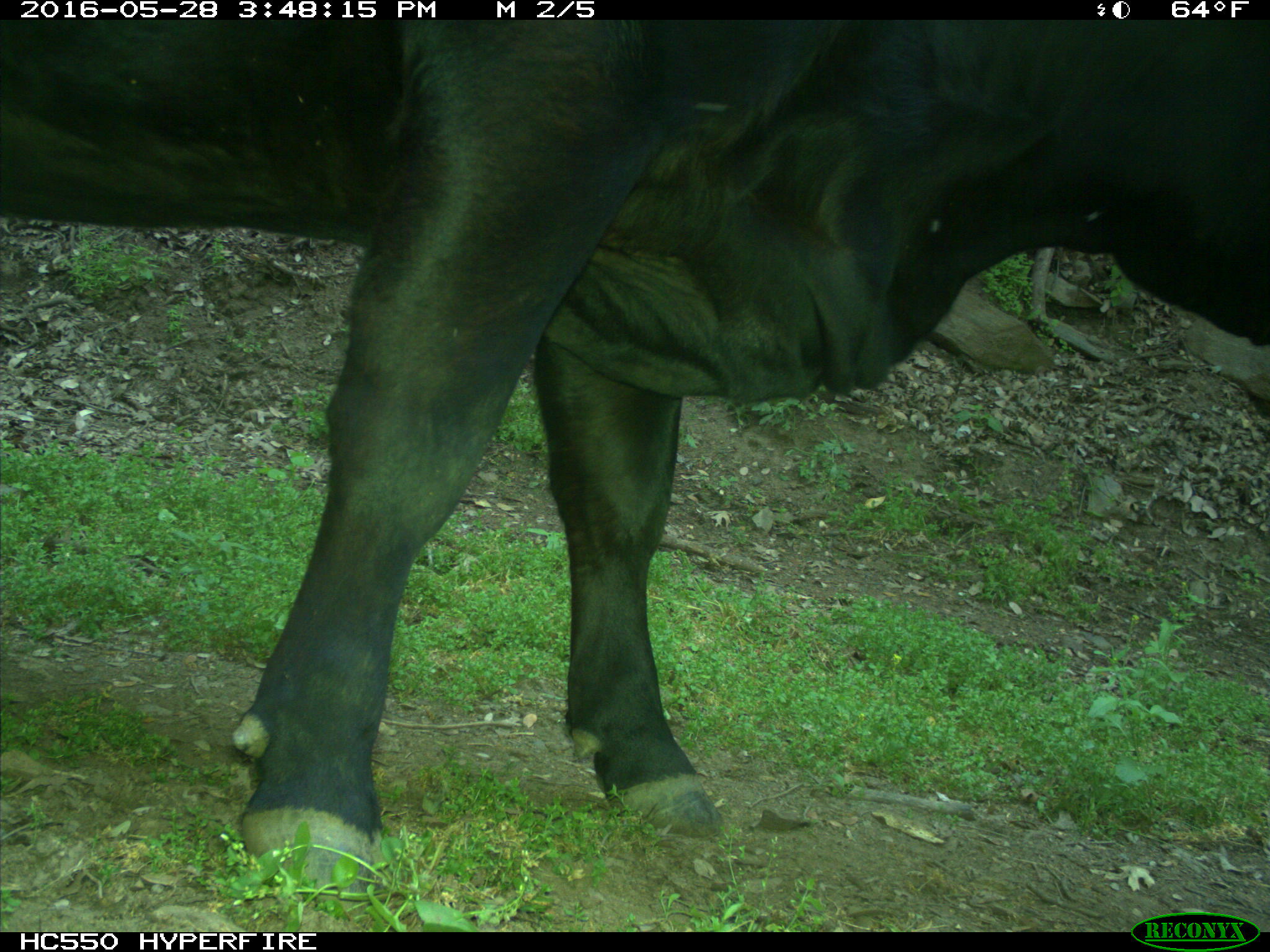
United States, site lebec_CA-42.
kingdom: Animalia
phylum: Chordata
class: Mammalia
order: Artiodactyla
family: Bovidae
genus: Bos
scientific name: Bos taurus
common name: domestic cow